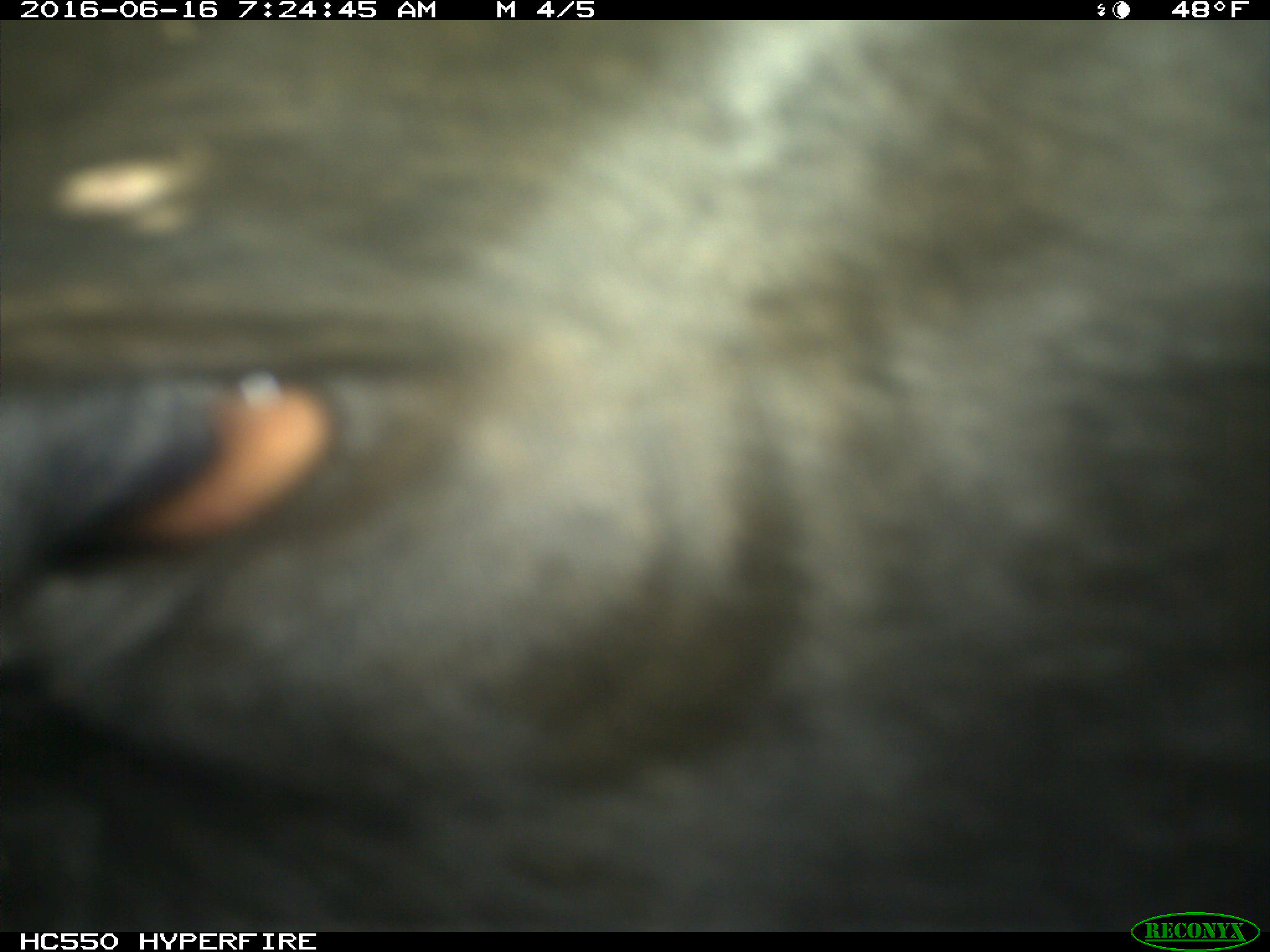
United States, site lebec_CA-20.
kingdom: Animalia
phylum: Chordata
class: Mammalia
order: Artiodactyla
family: Bovidae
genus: Bos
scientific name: Bos taurus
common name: domestic cow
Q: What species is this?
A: Bos taurus (domestic cow).